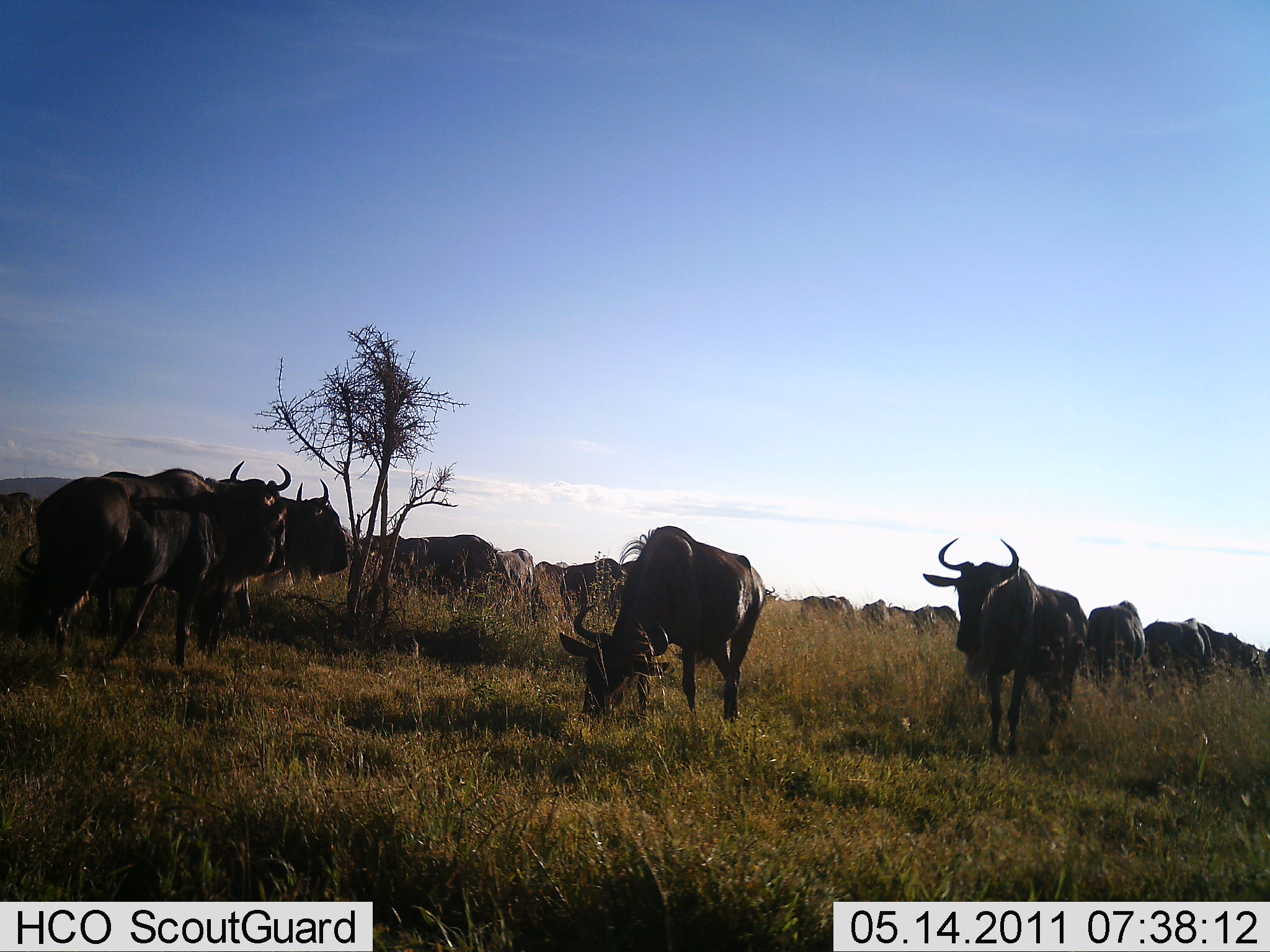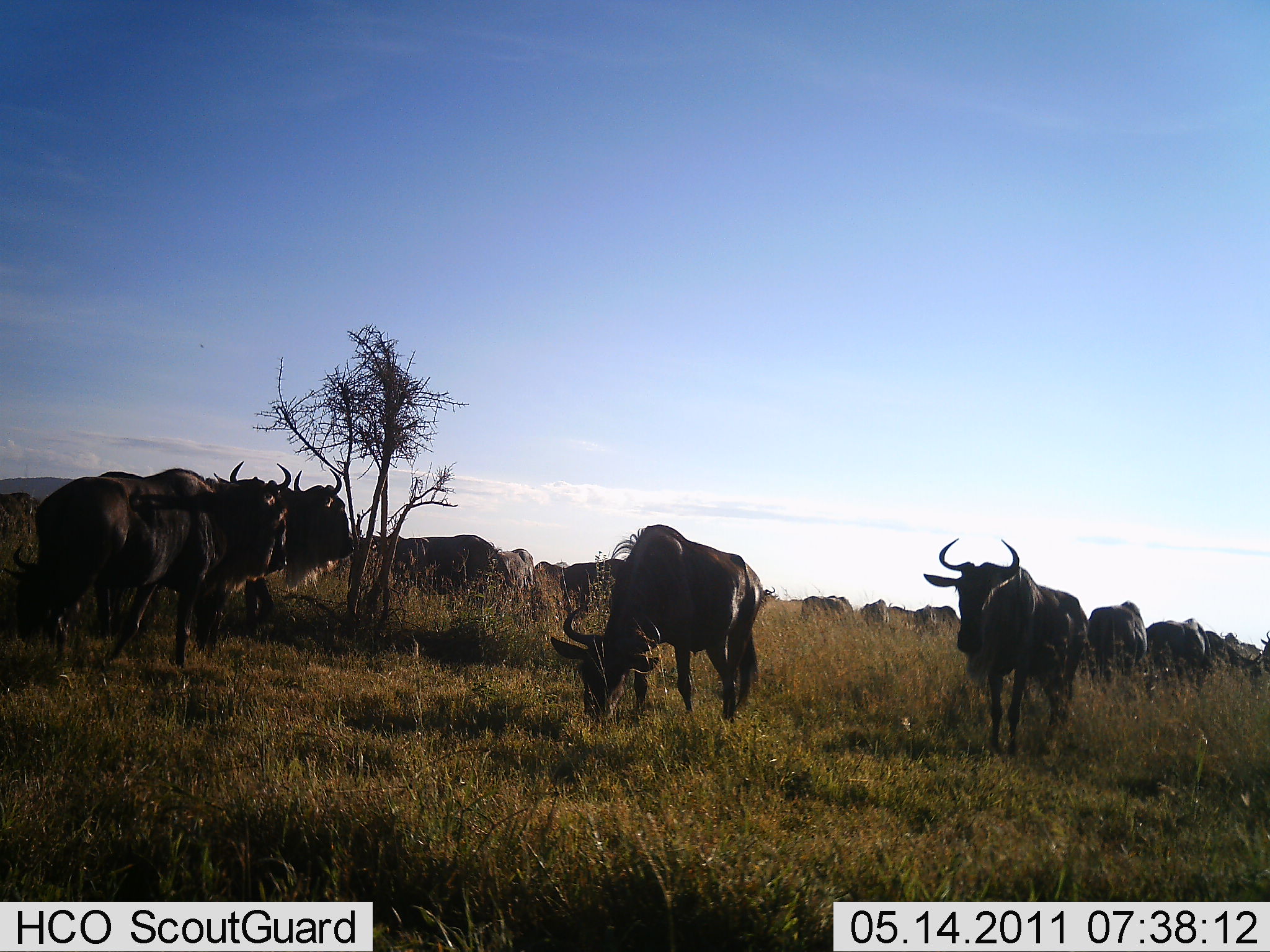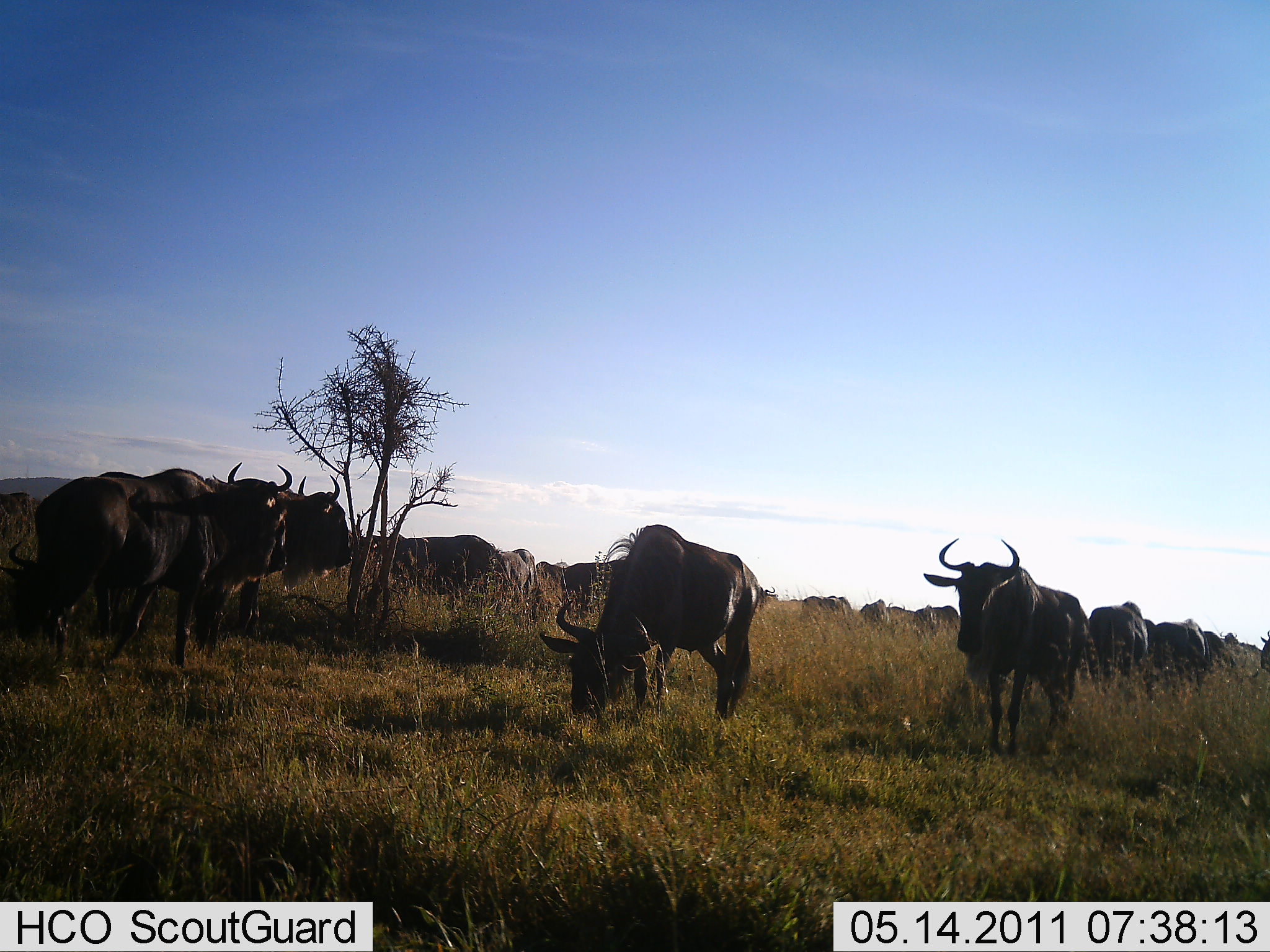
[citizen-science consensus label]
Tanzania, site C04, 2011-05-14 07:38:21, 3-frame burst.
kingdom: Animalia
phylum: Chordata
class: Mammalia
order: Artiodactyla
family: Bovidae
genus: Connochaetes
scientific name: Connochaetes taurinus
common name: blue wildebeest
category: wildebeest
Wildebeest (blue wildebeest) (Connochaetes taurinus), count 11-50. Behavior (volunteer vote fractions): standing 69%, resting 15%, moving 8%, interacting 0%. Young present (vote fraction): 0%. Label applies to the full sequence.